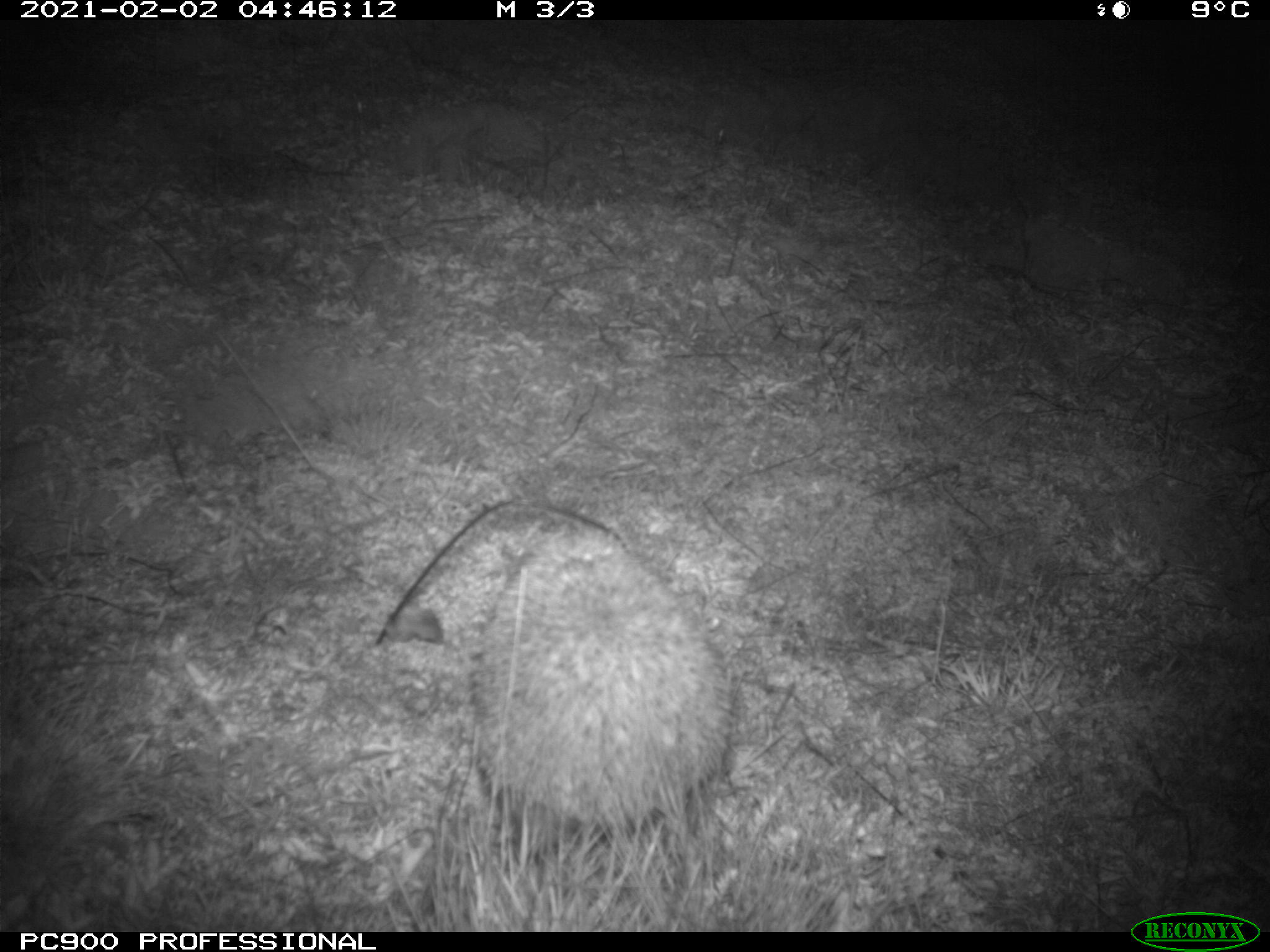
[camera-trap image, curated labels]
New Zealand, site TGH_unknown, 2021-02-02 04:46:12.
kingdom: Animalia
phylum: Chordata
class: Mammalia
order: Eulipotyphla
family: Erinaceidae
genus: Erinaceus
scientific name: Erinaceus europaeus europaeus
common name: european hedgehog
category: hedgehog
Hedgehog (european hedgehog) (Erinaceus europaeus europaeus).